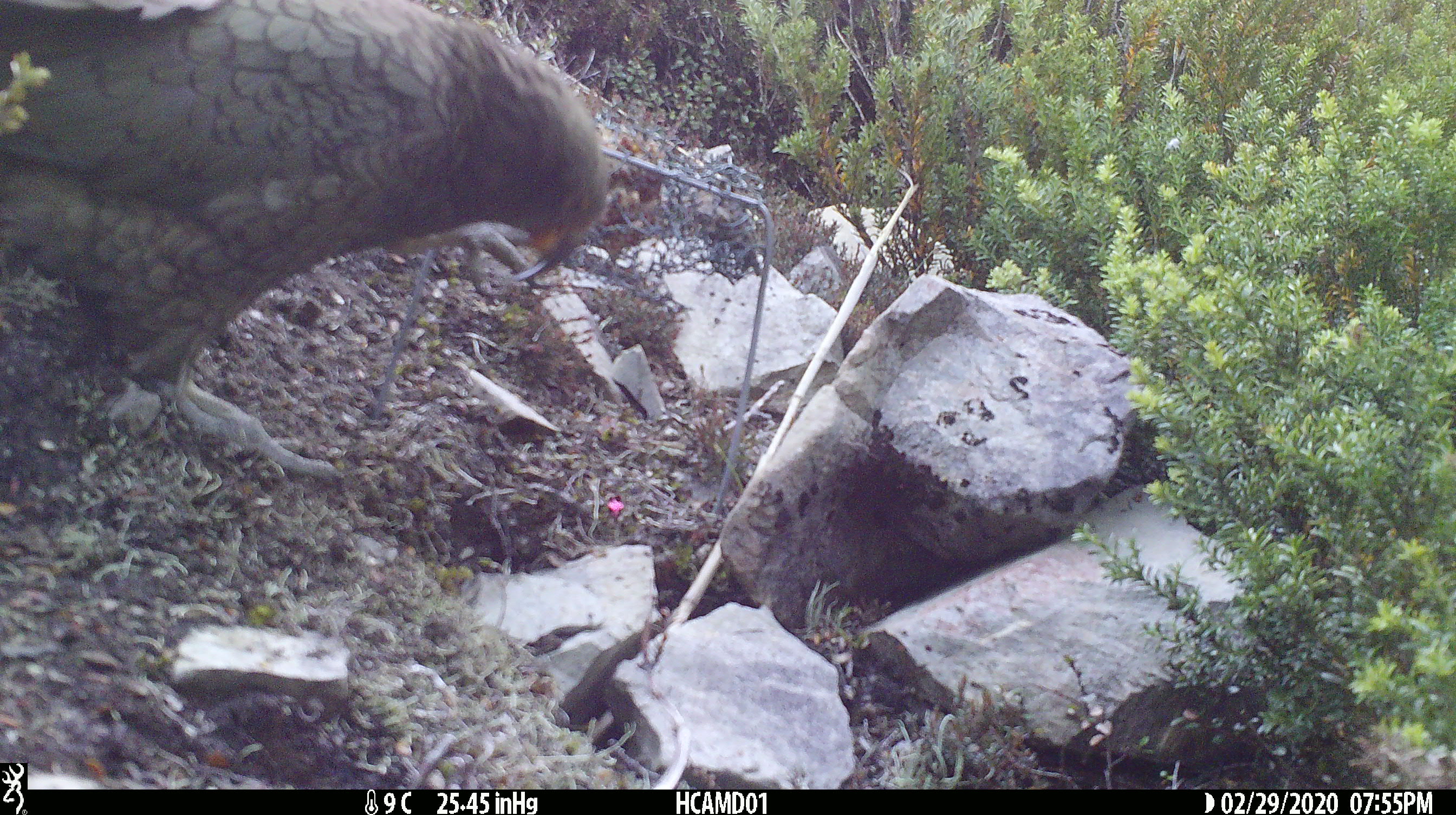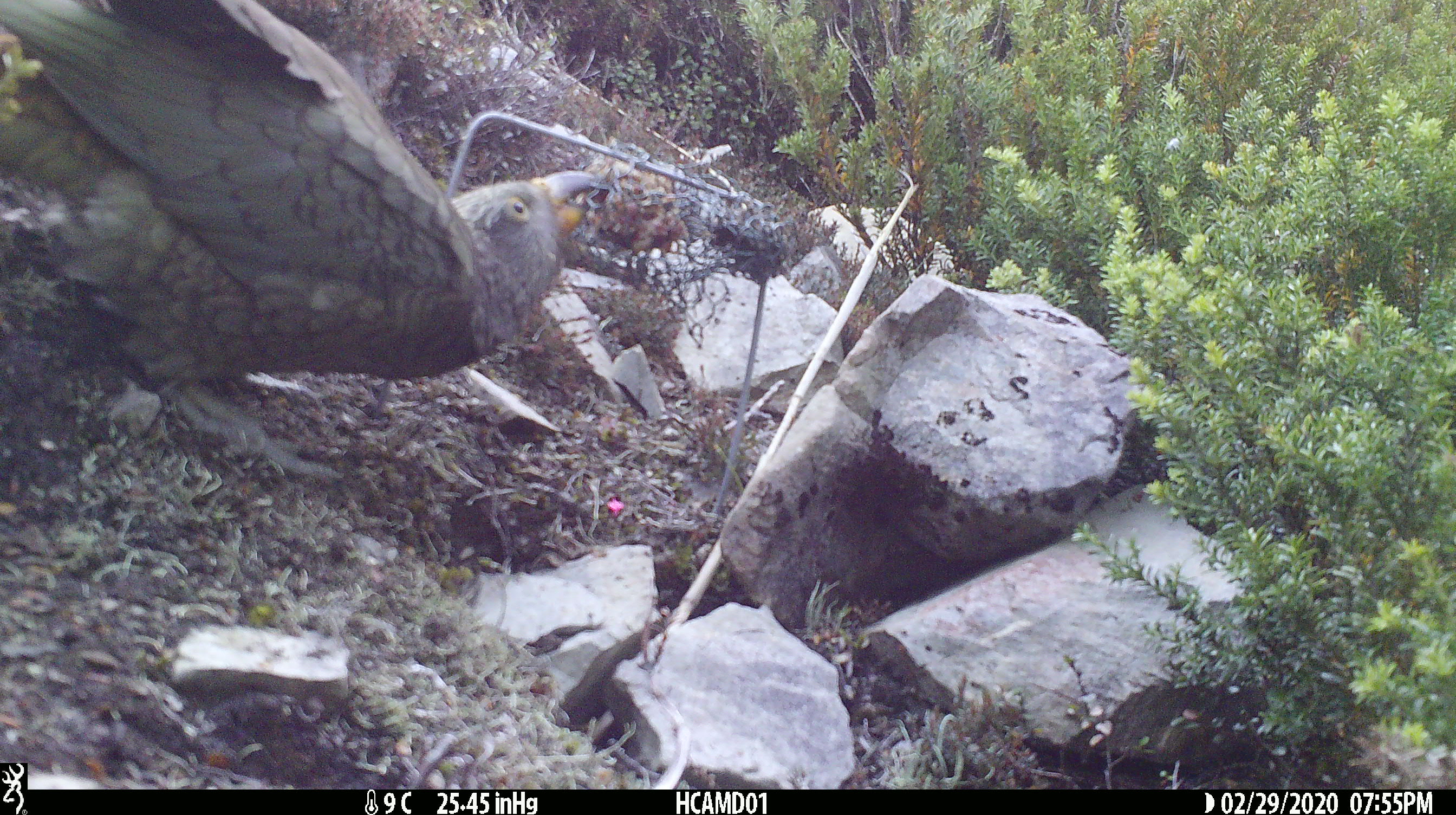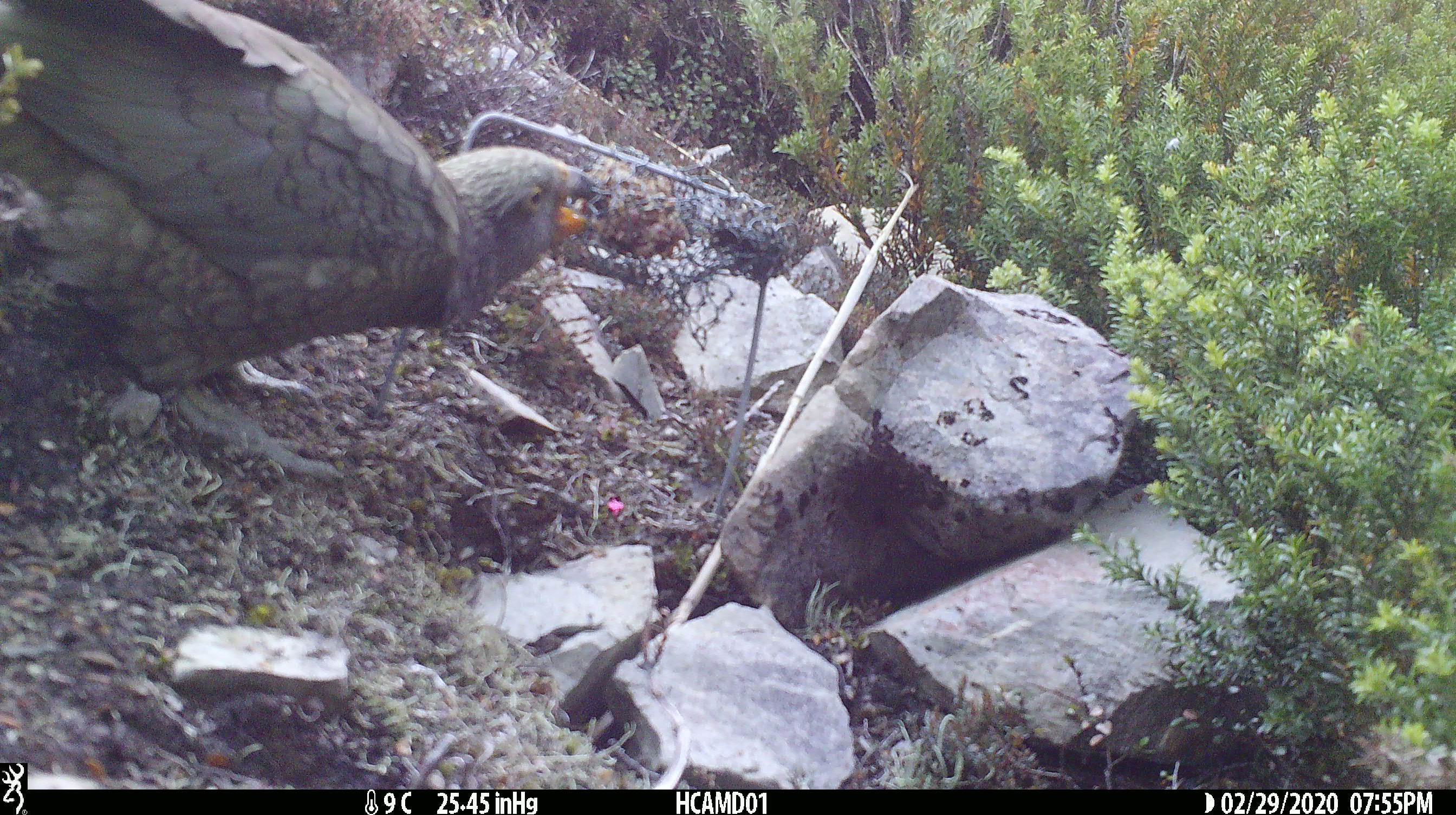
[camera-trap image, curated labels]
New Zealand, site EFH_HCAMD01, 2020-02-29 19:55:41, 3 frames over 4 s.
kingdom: Animalia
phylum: Chordata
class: Aves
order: Psittaciformes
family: Strigopidae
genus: Nestor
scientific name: Nestor notabilis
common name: kea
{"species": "kea (Nestor notabilis)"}